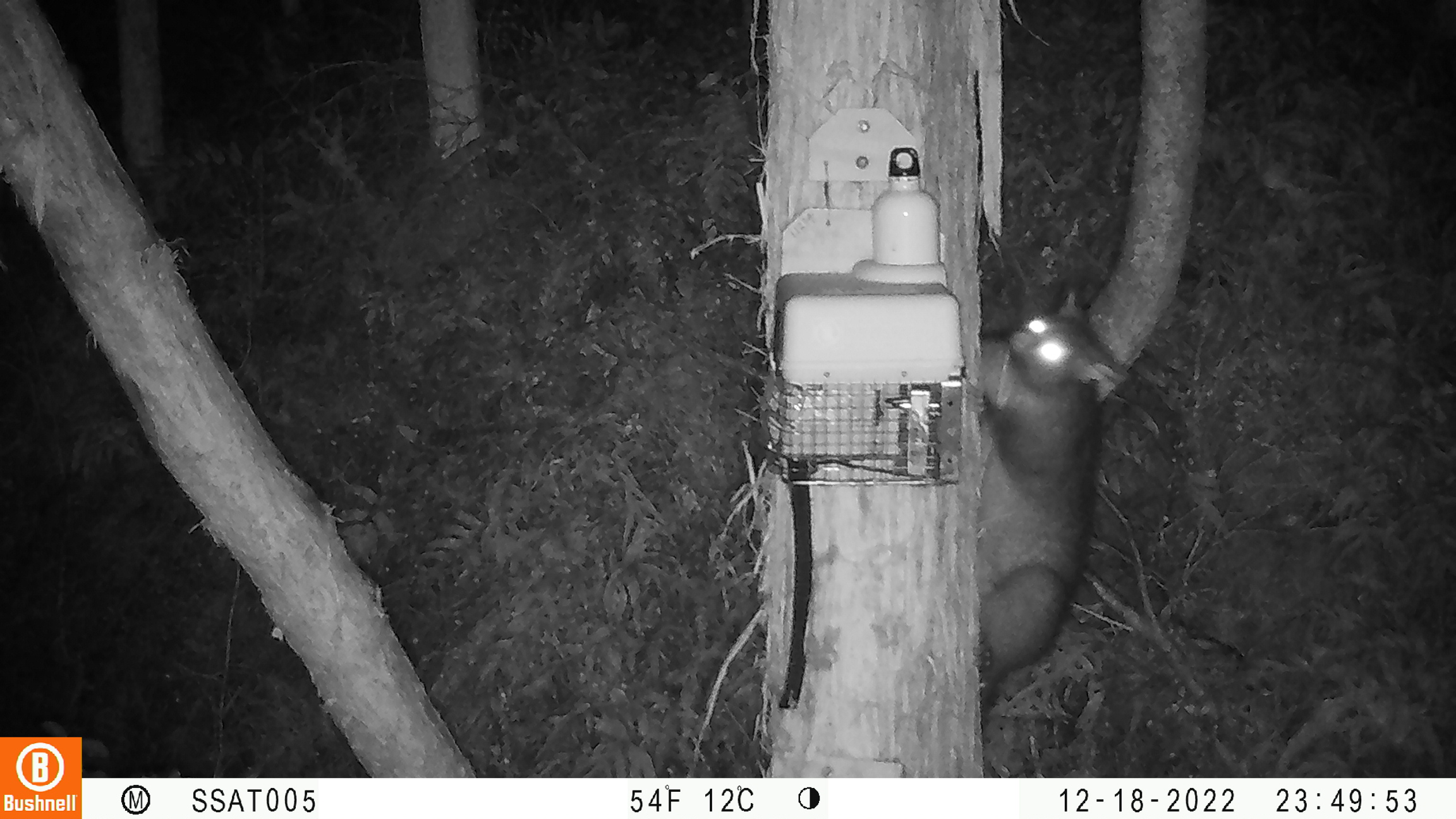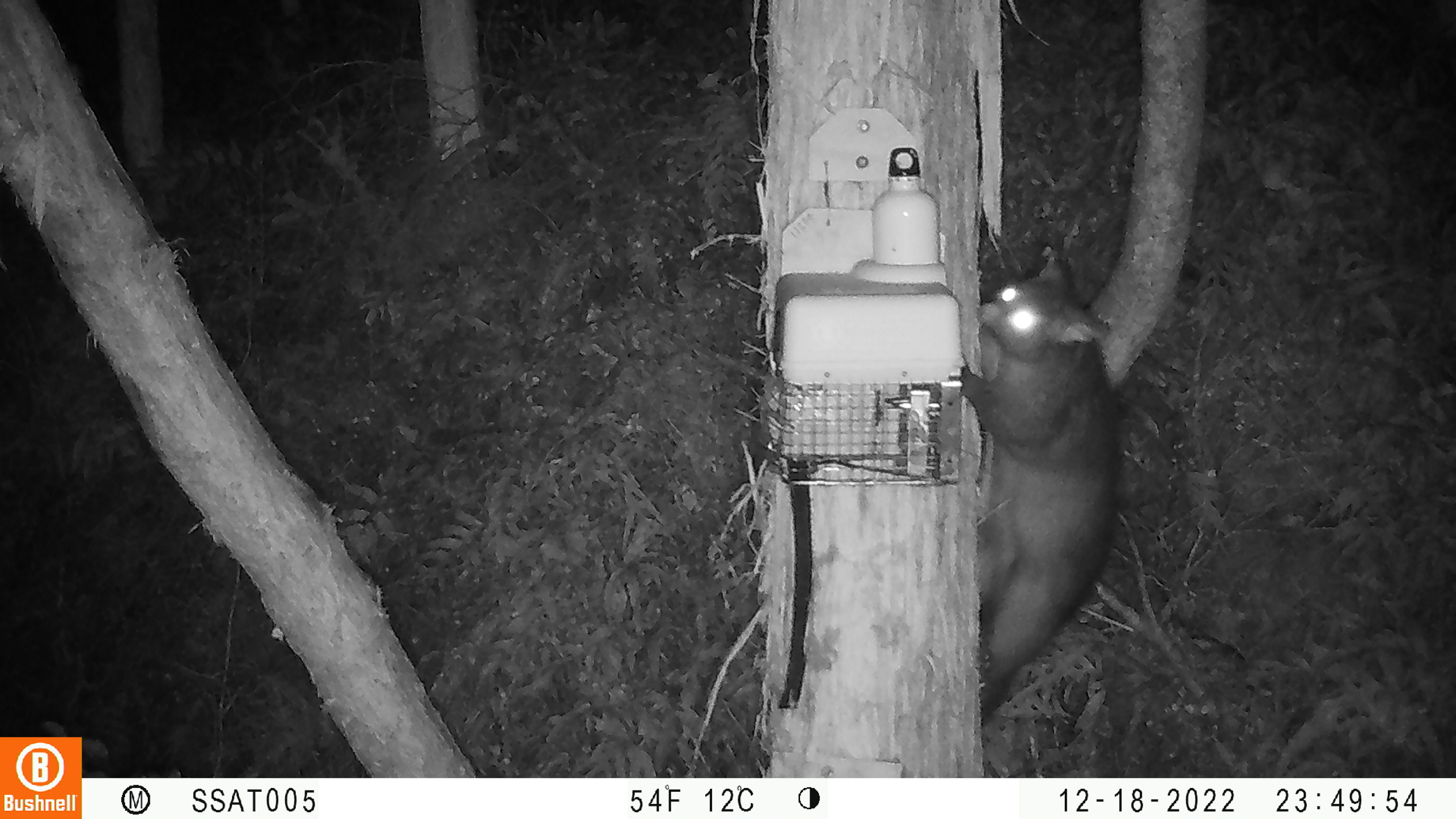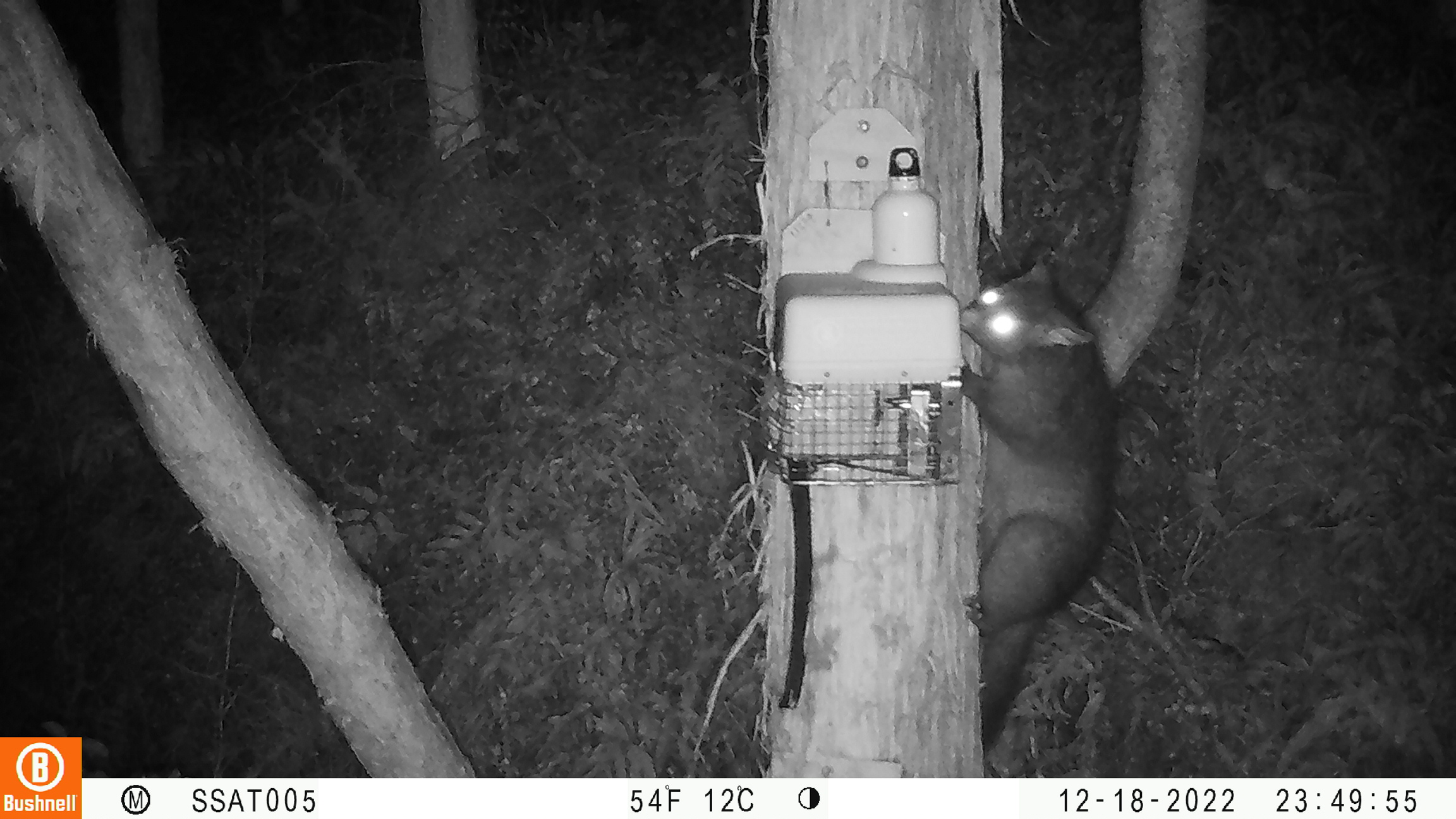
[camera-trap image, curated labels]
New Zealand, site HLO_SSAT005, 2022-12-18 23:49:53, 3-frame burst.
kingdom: Animalia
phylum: Chordata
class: Mammalia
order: Diprotodontia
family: Phalangeridae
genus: Trichosurus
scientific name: Trichosurus vulpecula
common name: common brushtail possum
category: possum